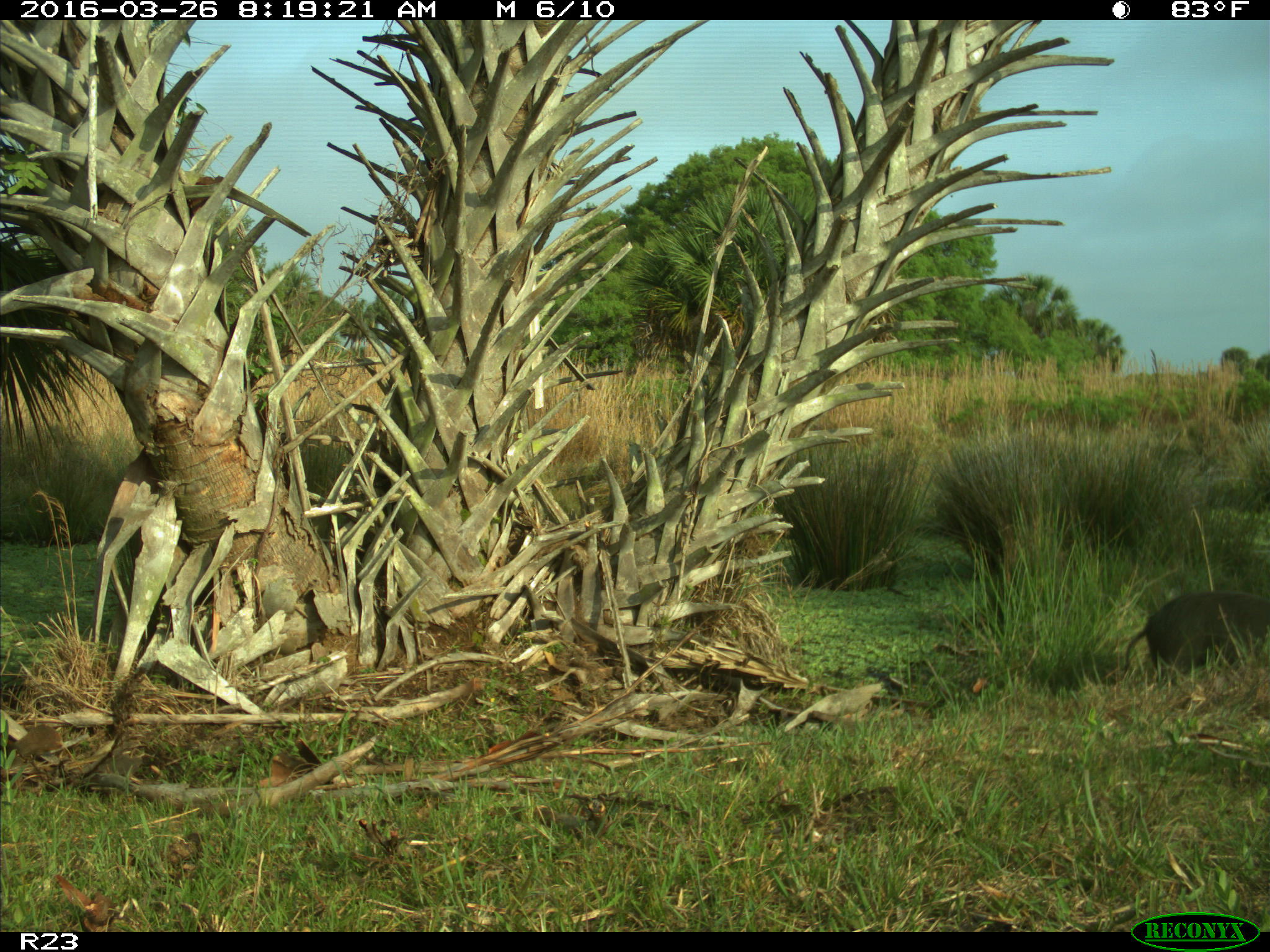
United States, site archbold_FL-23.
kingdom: Animalia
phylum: Chordata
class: Mammalia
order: Artiodactyla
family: Suidae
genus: Sus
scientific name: Sus scrofa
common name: wild boar